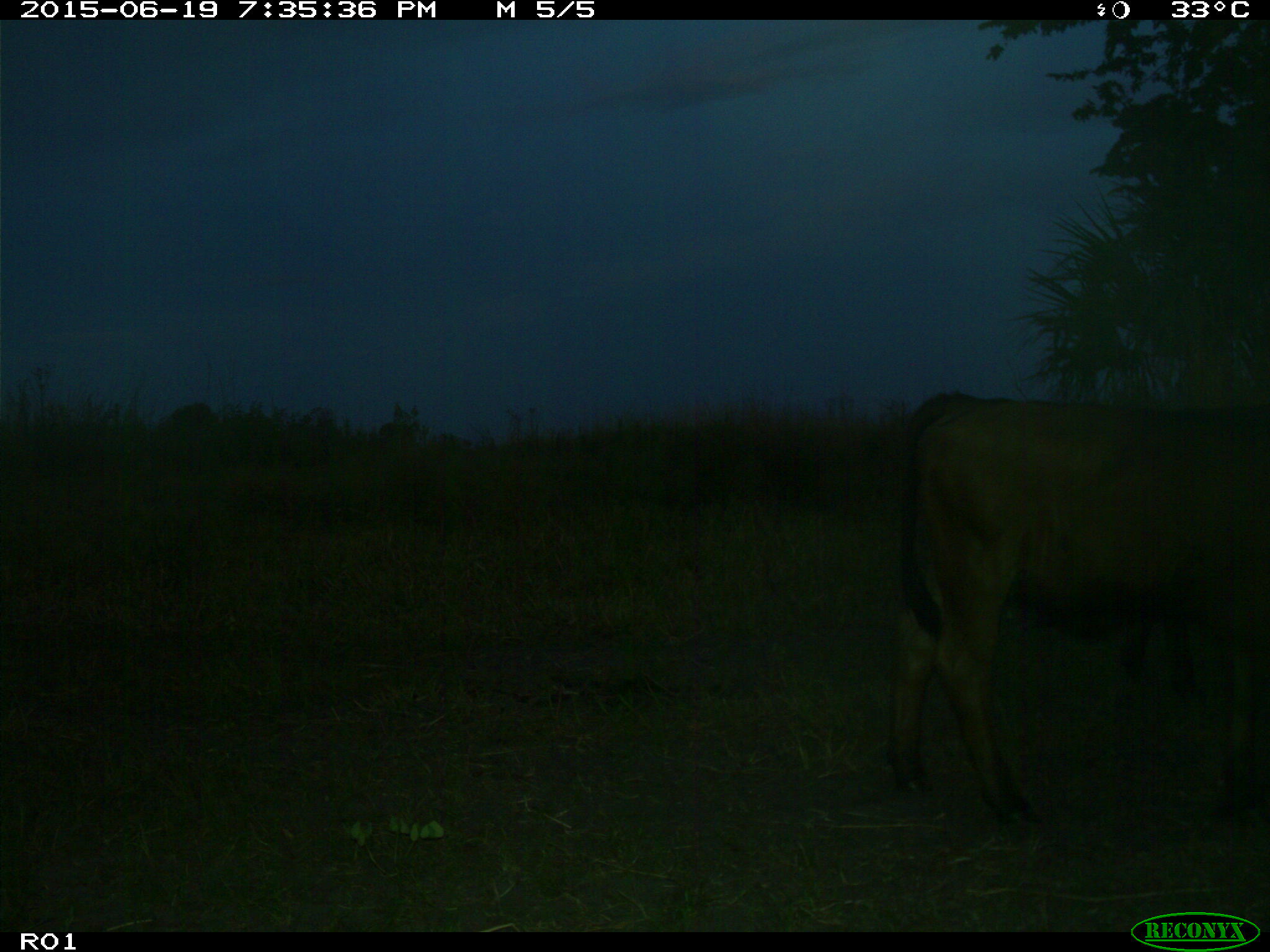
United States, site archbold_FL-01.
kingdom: Animalia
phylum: Chordata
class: Mammalia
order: Artiodactyla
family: Bovidae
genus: Bos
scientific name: Bos taurus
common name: domestic cow